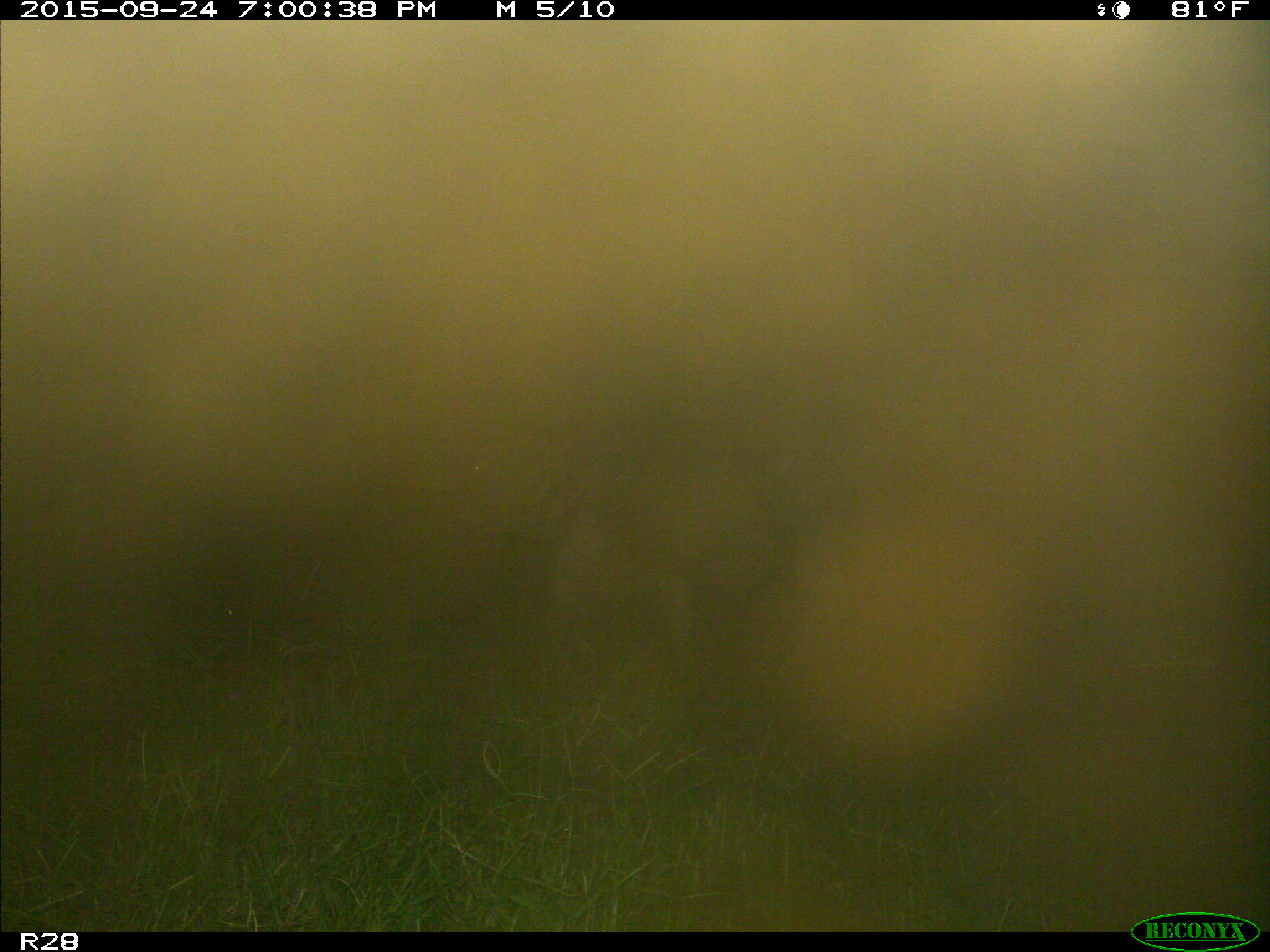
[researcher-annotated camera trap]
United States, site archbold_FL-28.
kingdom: Animalia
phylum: Chordata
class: Mammalia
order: Artiodactyla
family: Bovidae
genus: Bos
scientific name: Bos taurus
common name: domestic cow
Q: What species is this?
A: Bos taurus (domestic cow).